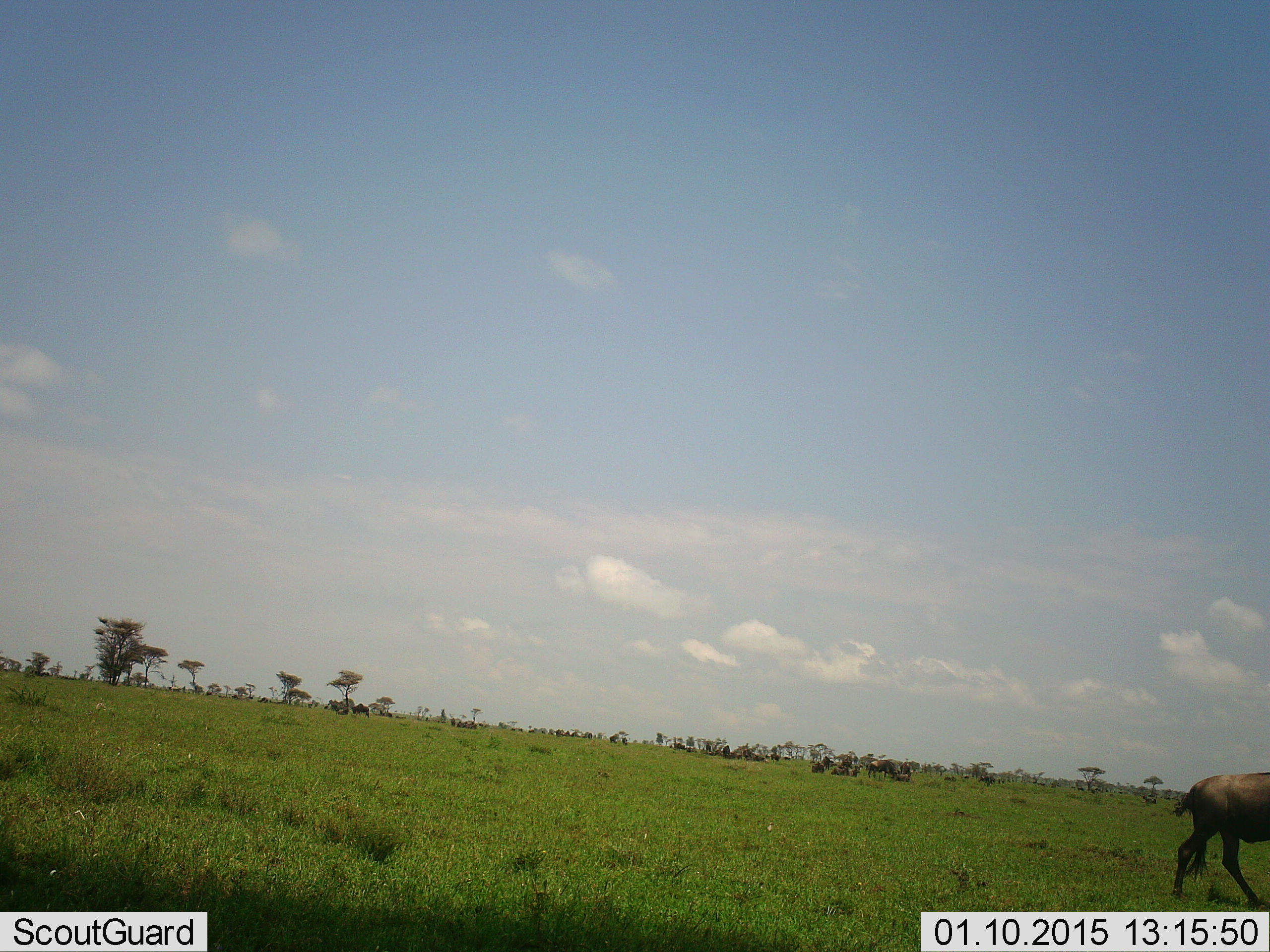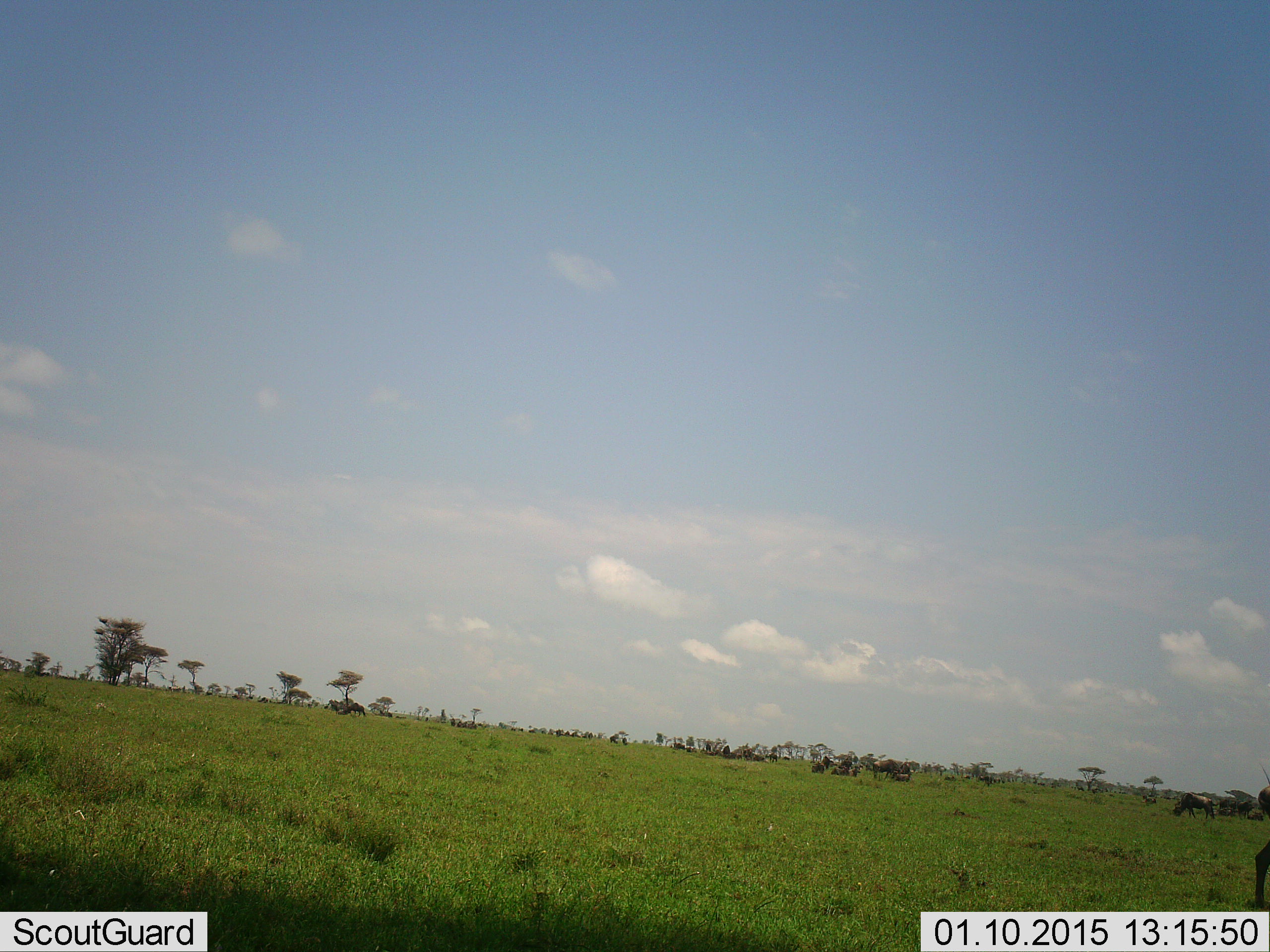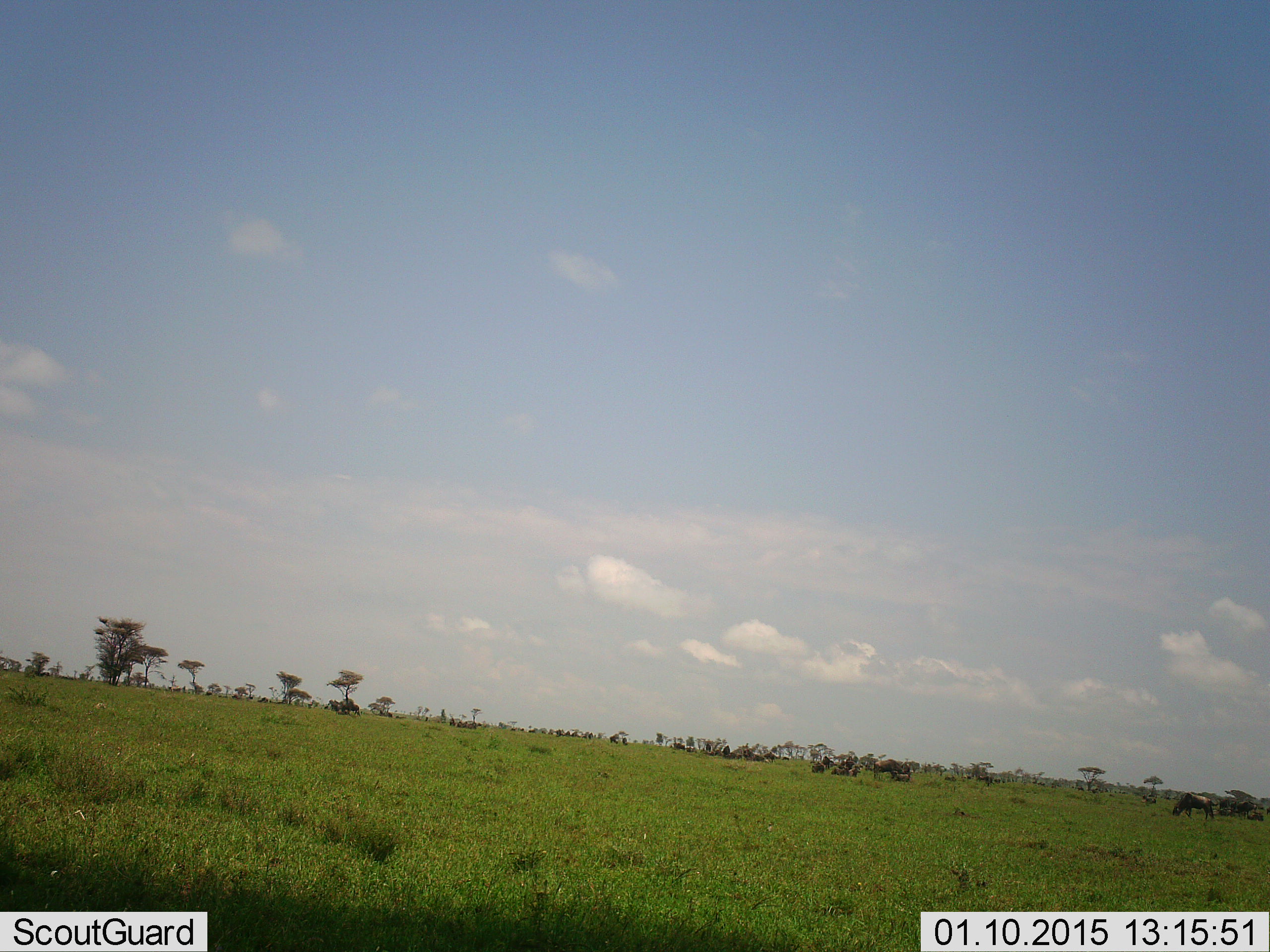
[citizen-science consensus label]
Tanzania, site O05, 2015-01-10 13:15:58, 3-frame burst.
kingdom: Animalia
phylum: Chordata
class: Mammalia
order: Artiodactyla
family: Bovidae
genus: Connochaetes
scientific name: Connochaetes taurinus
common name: blue wildebeest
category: wildebeest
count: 11-50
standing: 70%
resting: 50%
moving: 90%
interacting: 10%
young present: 0%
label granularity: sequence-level